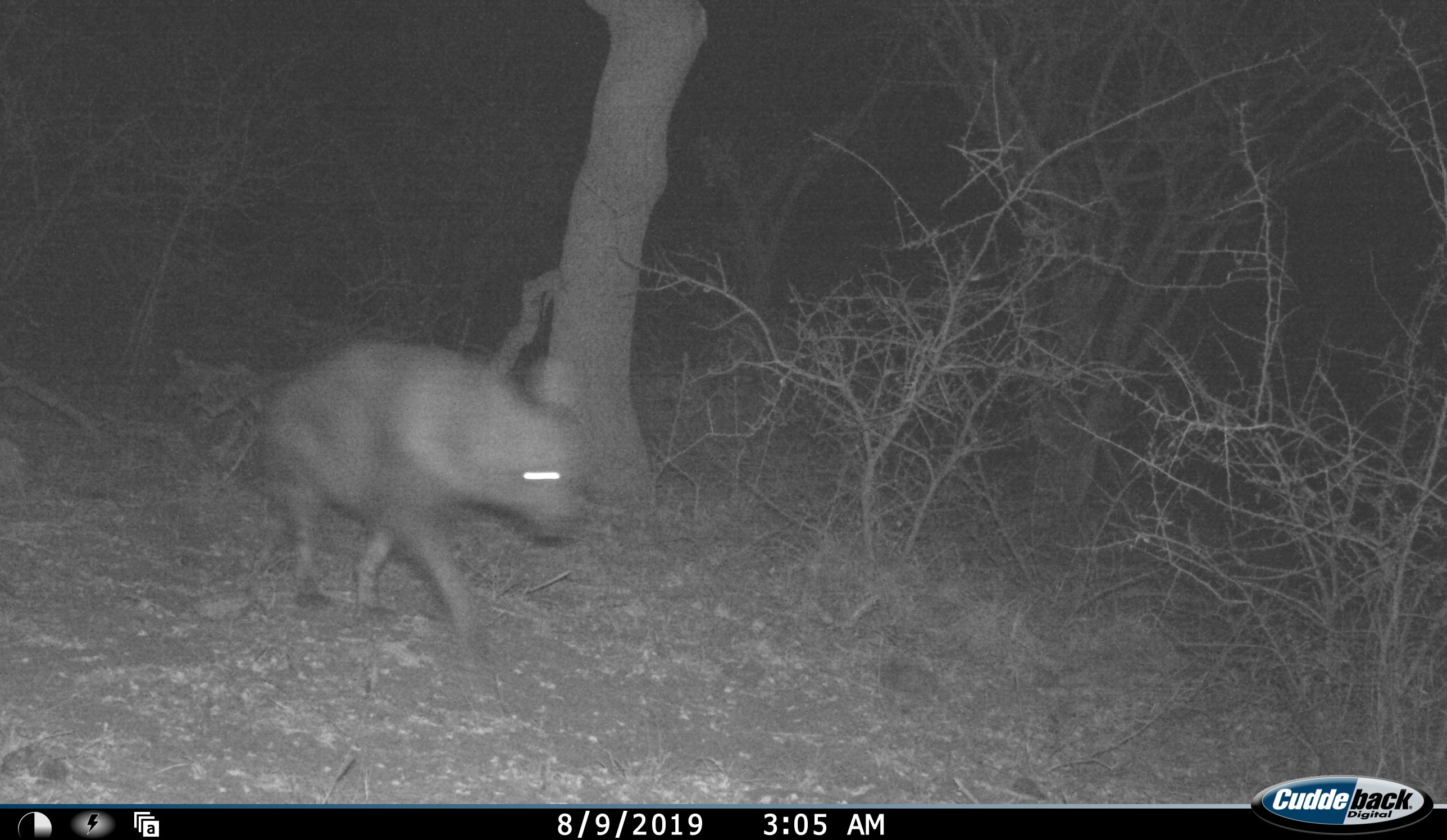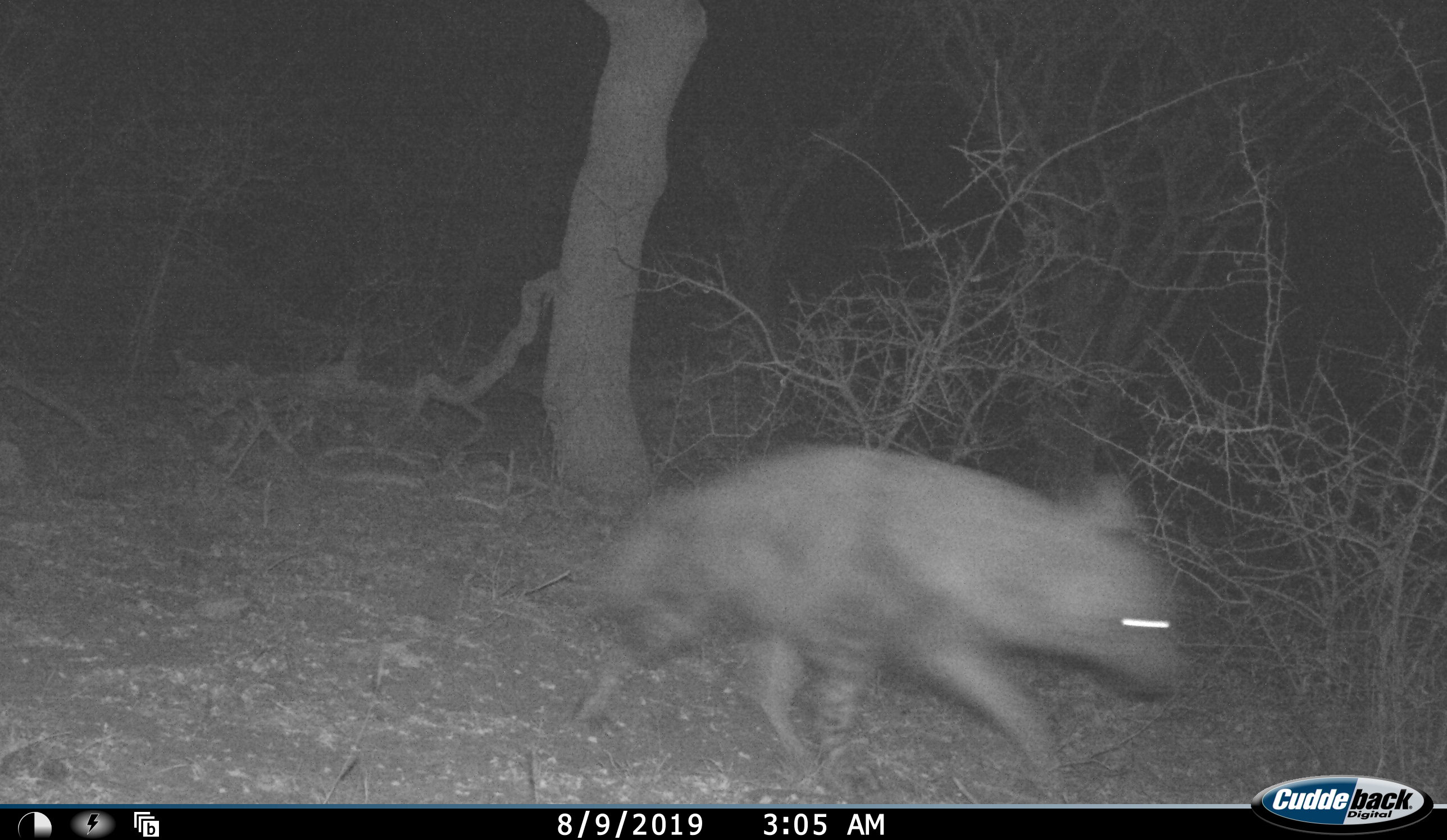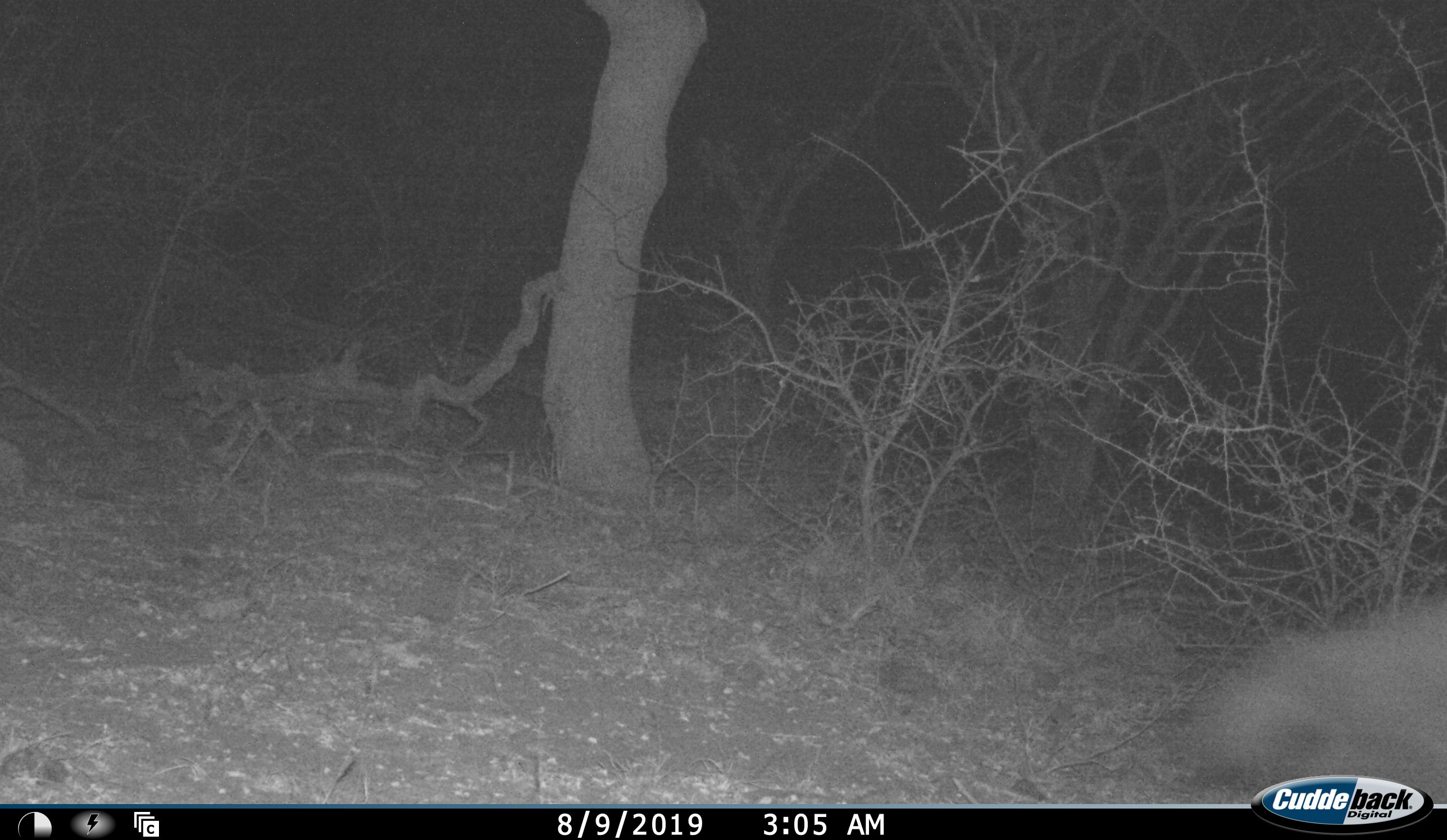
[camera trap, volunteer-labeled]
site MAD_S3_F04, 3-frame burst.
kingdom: Animalia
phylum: Chordata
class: Mammalia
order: Carnivora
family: Hyaenidae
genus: Parahyaena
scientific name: Parahyaena brunnea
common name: brown hyena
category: hyenabrown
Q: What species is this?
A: Hyenabrown (brown hyena) (Parahyaena brunnea).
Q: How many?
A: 1.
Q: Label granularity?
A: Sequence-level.